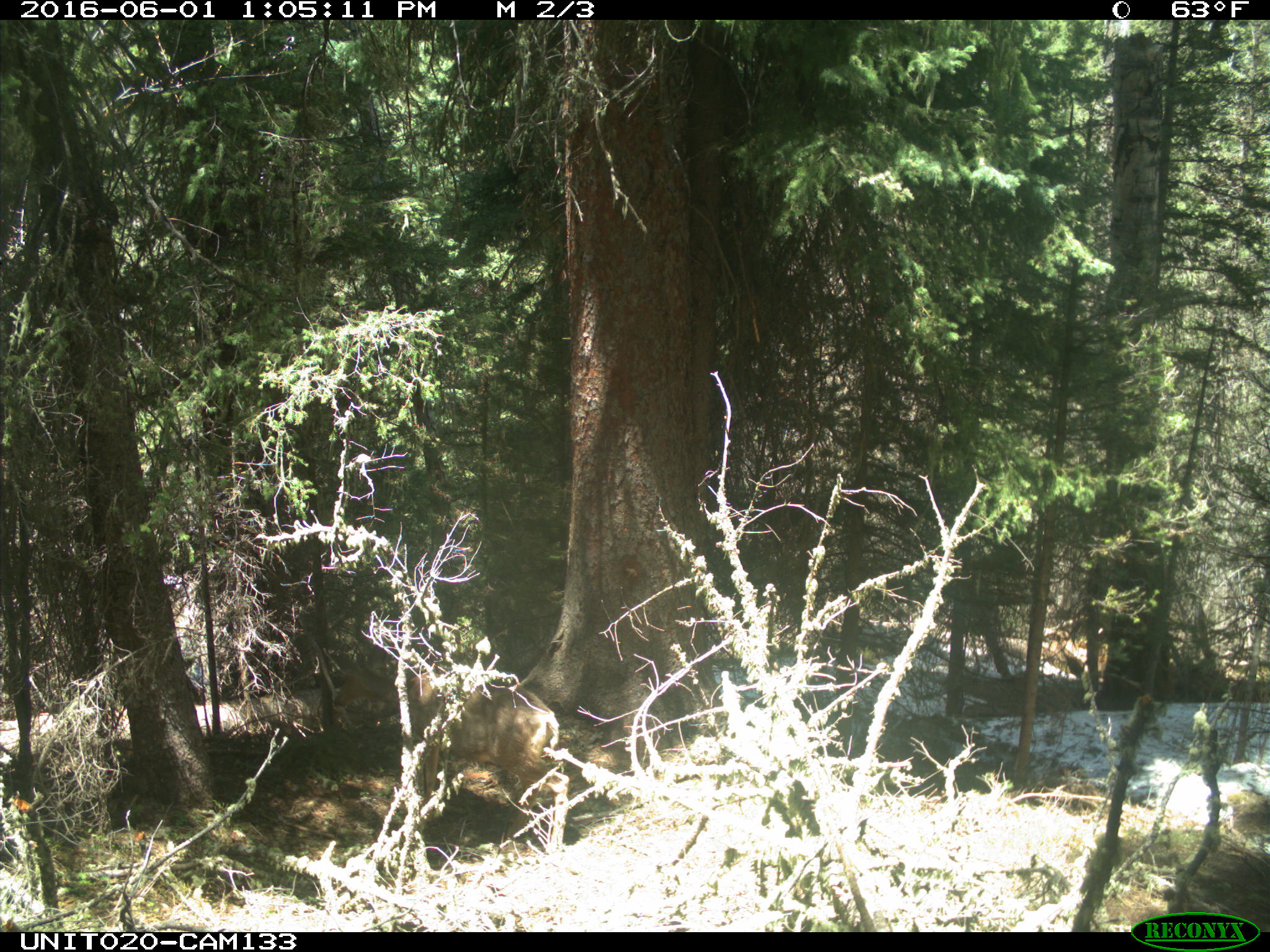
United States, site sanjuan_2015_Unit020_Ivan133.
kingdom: Animalia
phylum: Chordata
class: Mammalia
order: Artiodactyla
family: Cervidae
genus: Odocoileus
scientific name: Odocoileus hemionus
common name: mule deer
Odocoileus hemionus (mule deer).